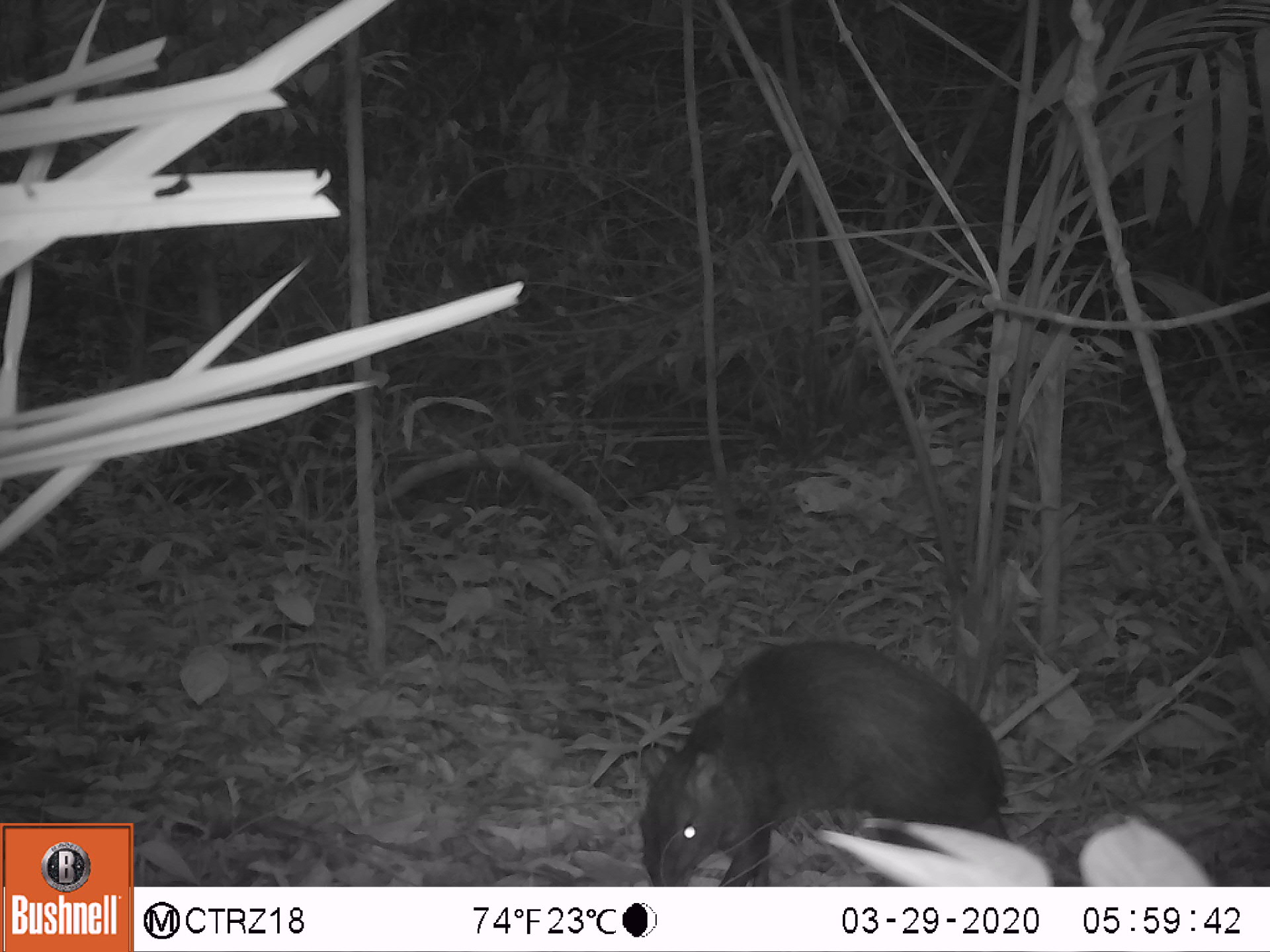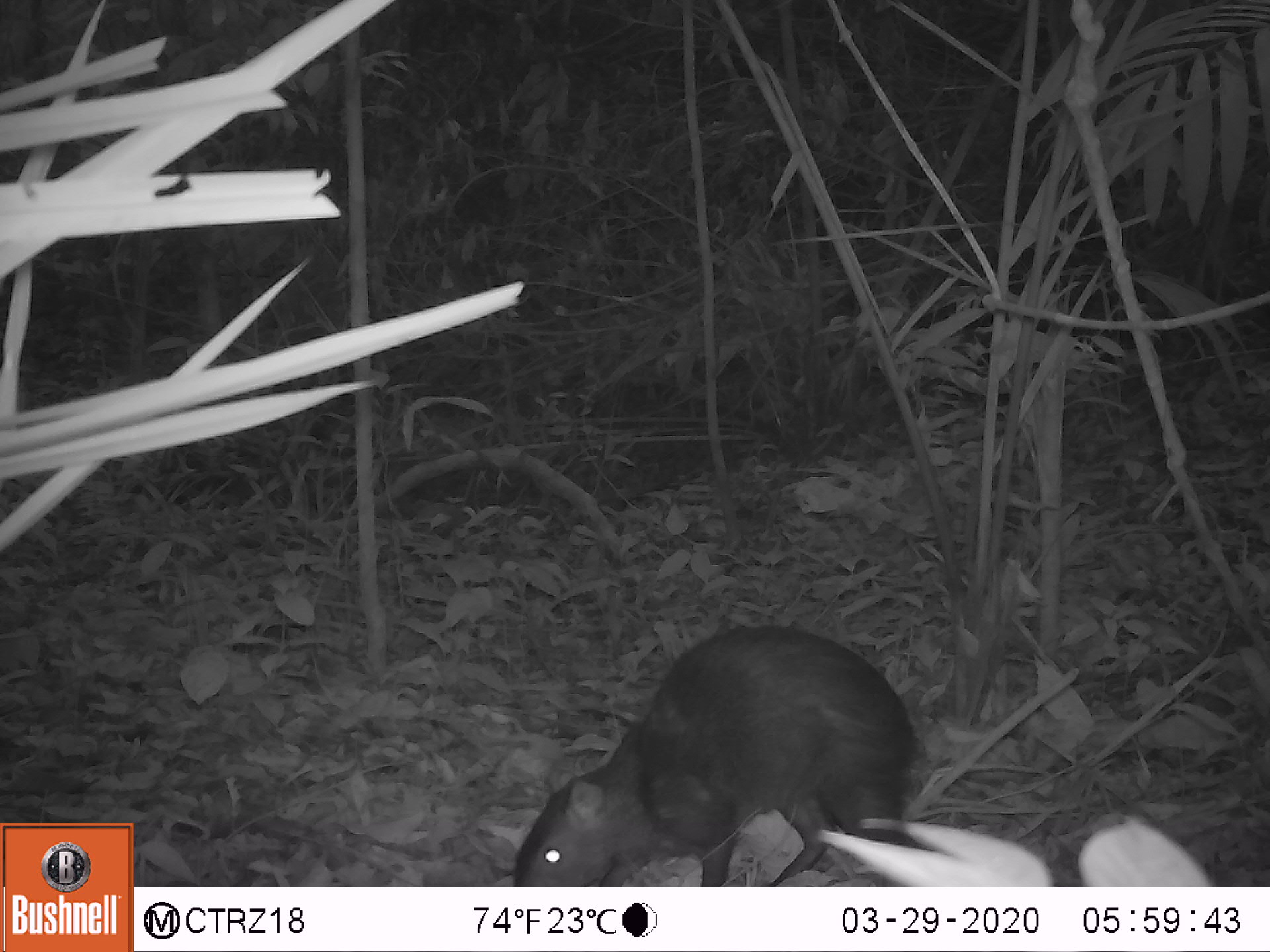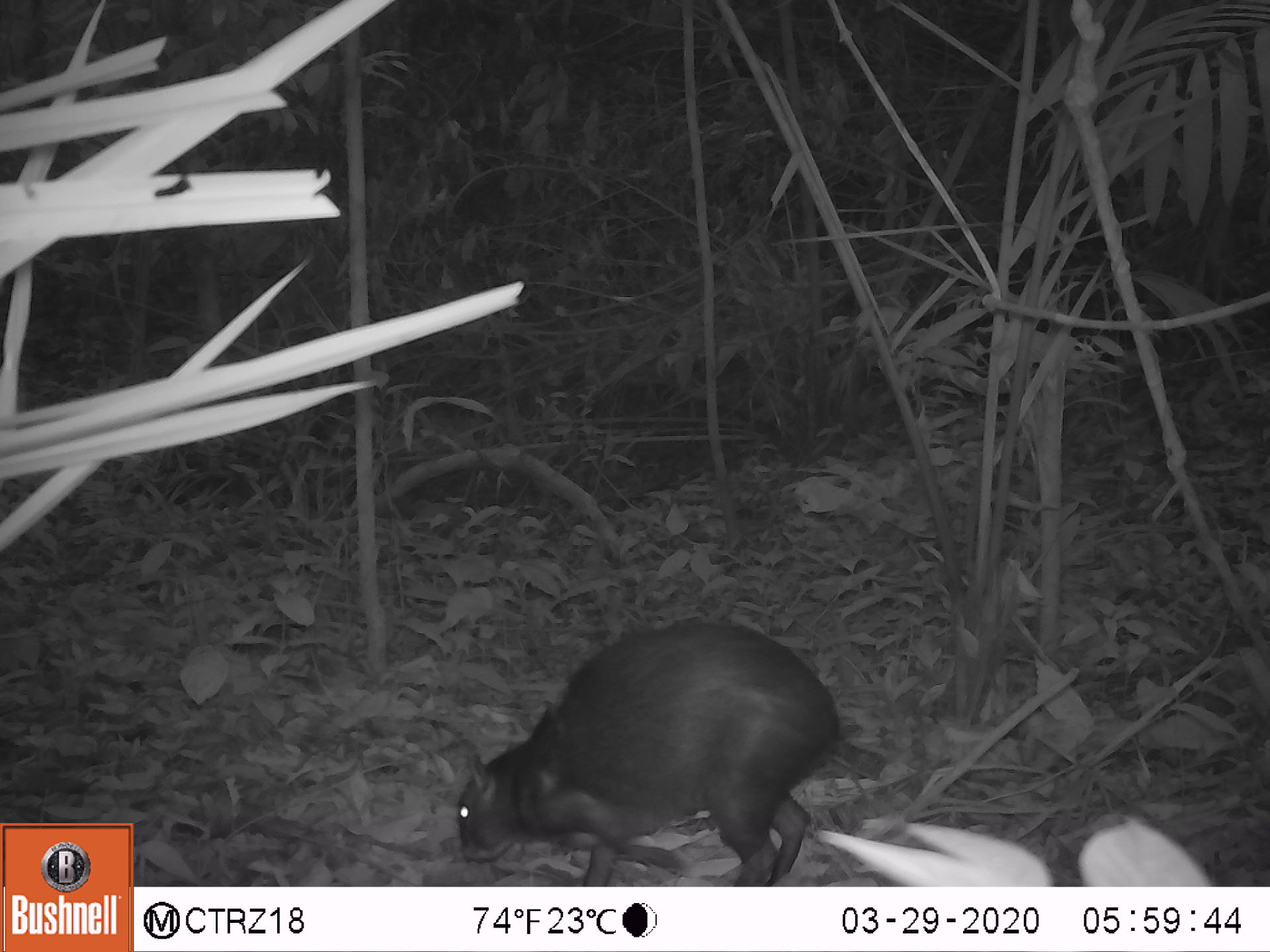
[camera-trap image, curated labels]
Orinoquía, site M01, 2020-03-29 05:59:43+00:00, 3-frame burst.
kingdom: Animalia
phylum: Chordata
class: Mammalia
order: Rodentia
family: Dasyproctidae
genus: Dasyprocta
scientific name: Dasyprocta fuliginosa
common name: black agouti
Black agouti (Dasyprocta fuliginosa).